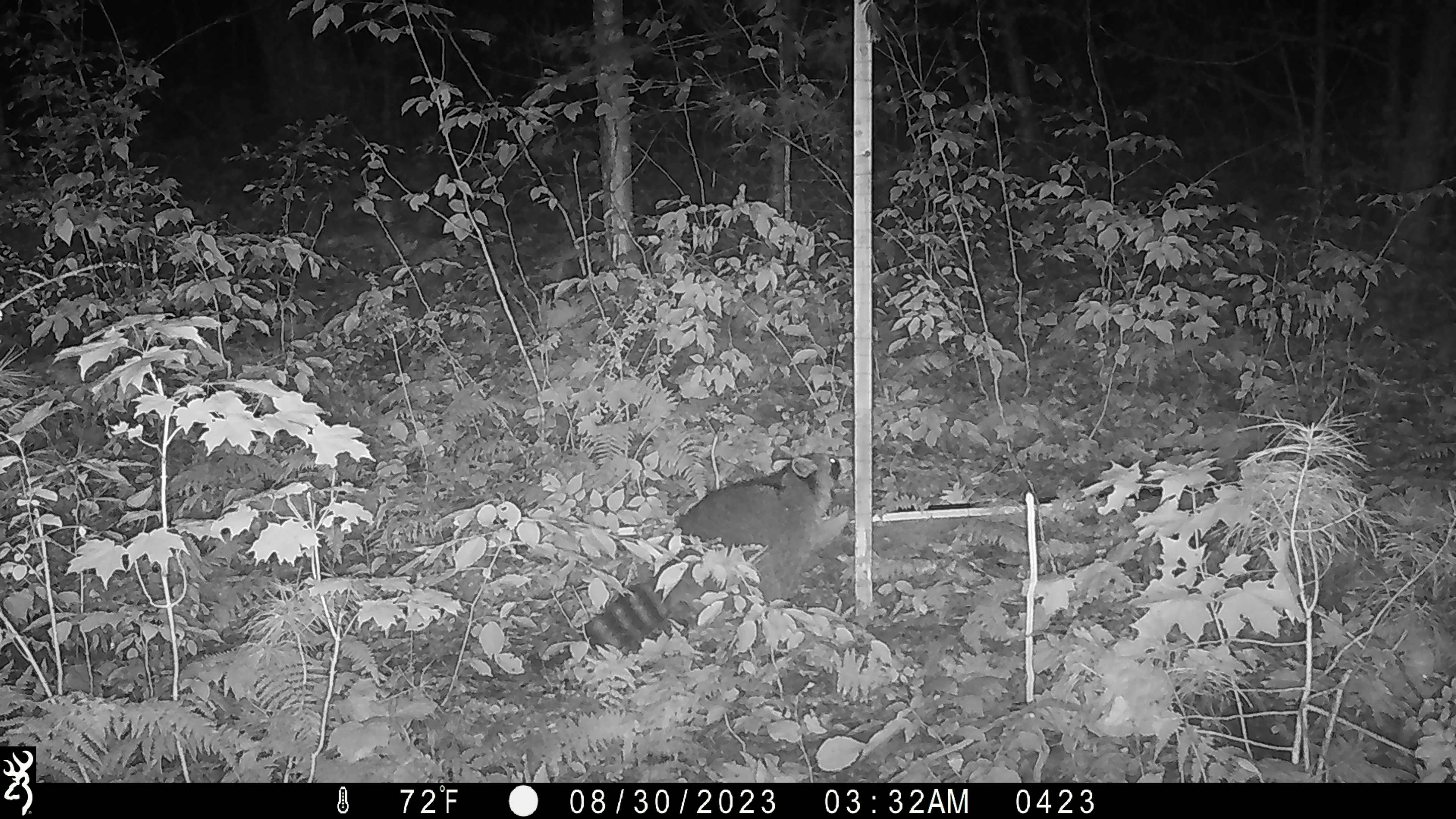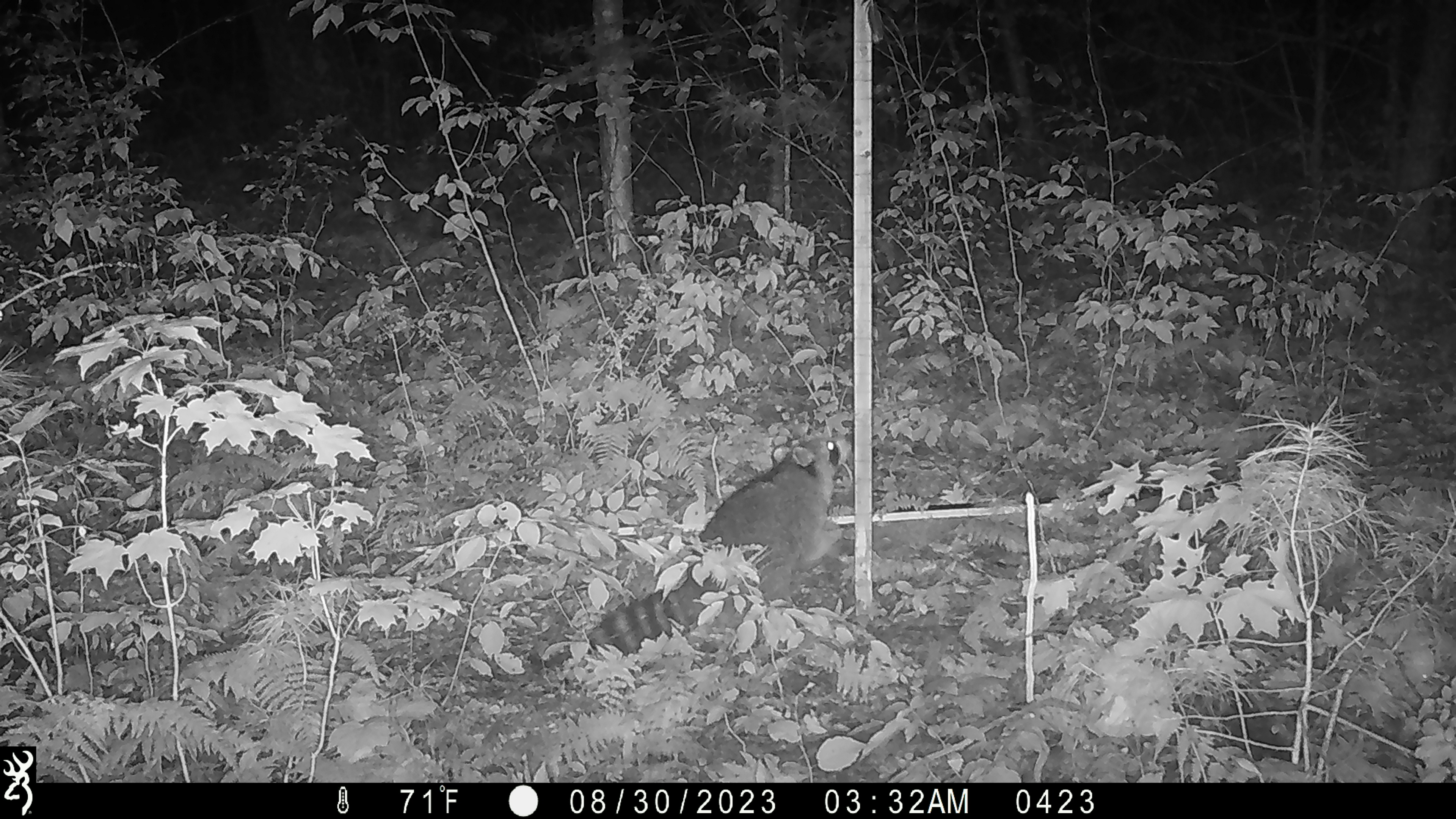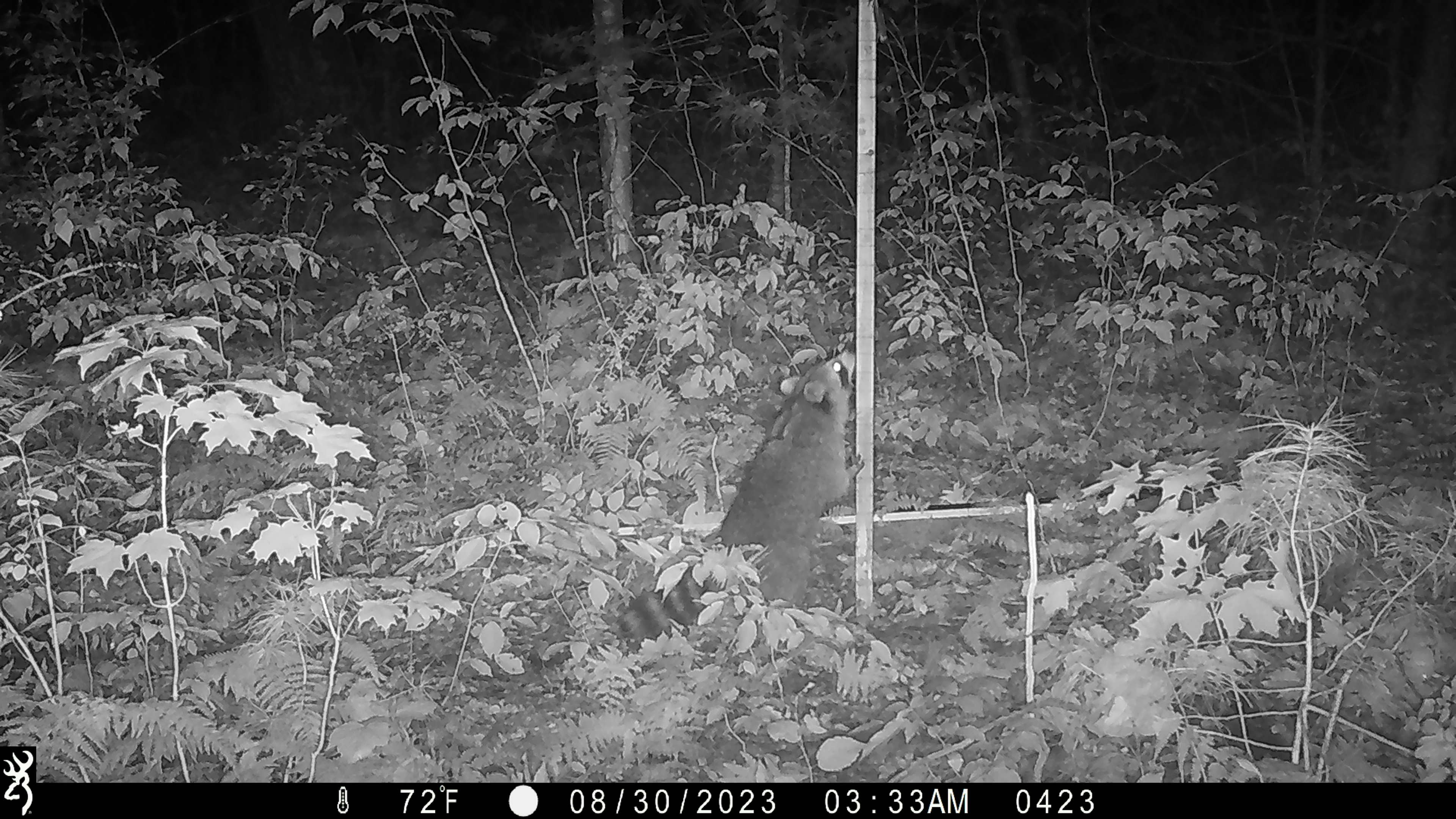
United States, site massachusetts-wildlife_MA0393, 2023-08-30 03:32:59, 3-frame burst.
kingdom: Animalia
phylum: Chordata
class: Mammalia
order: Carnivora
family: Procyonidae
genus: Procyon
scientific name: Procyon lotor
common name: raccoon